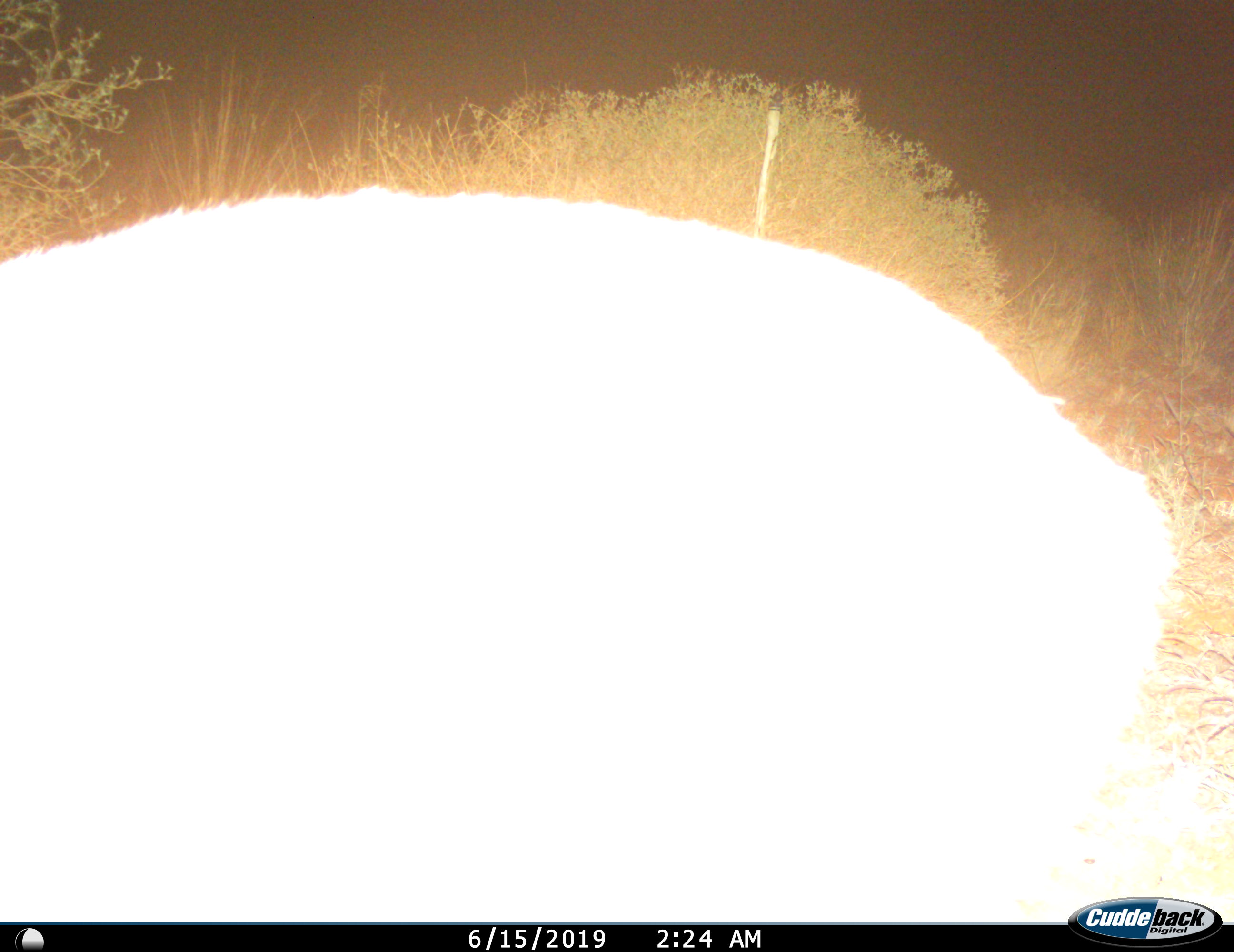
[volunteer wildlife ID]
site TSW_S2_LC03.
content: unidentified animal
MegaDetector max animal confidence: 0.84